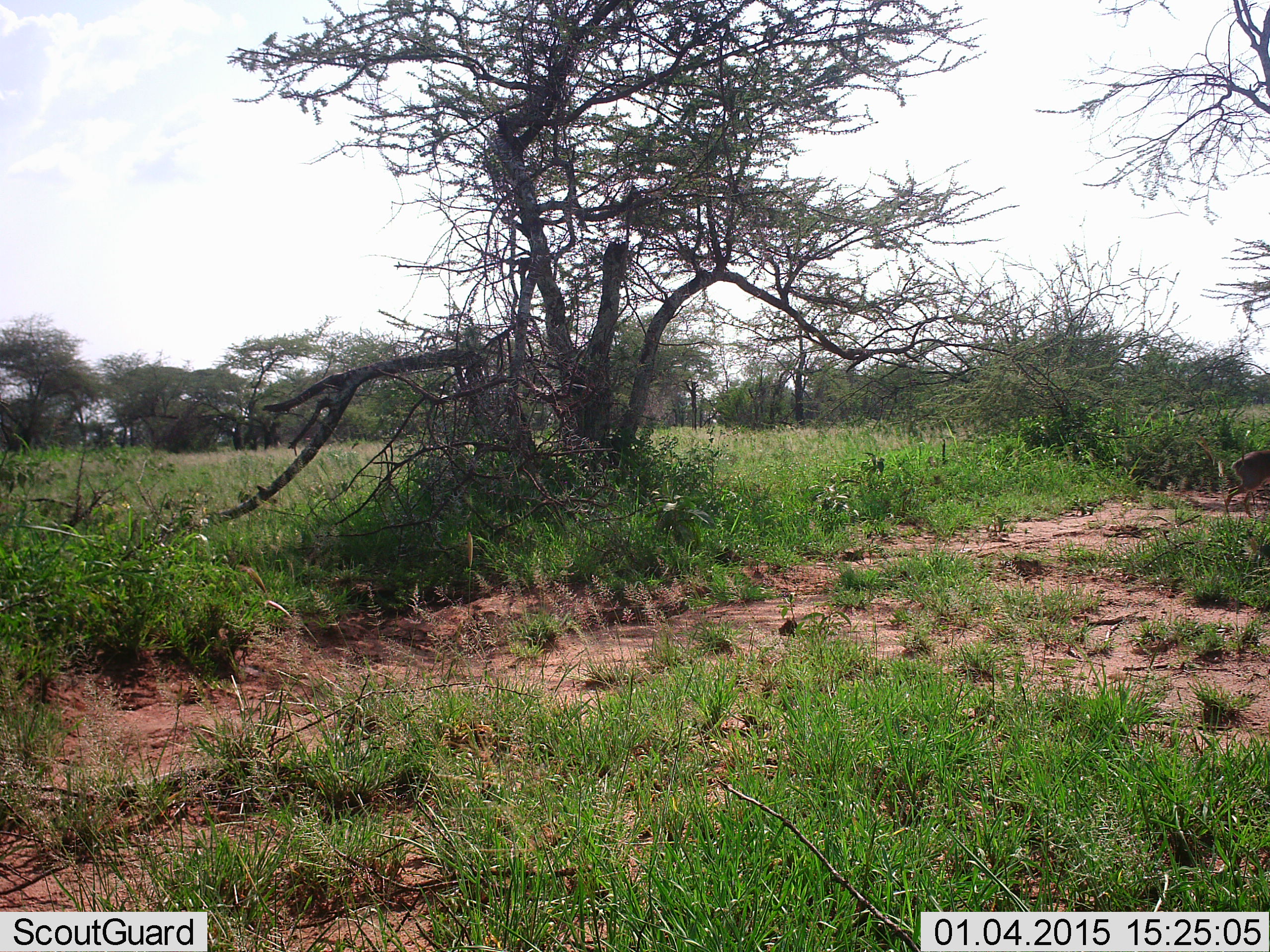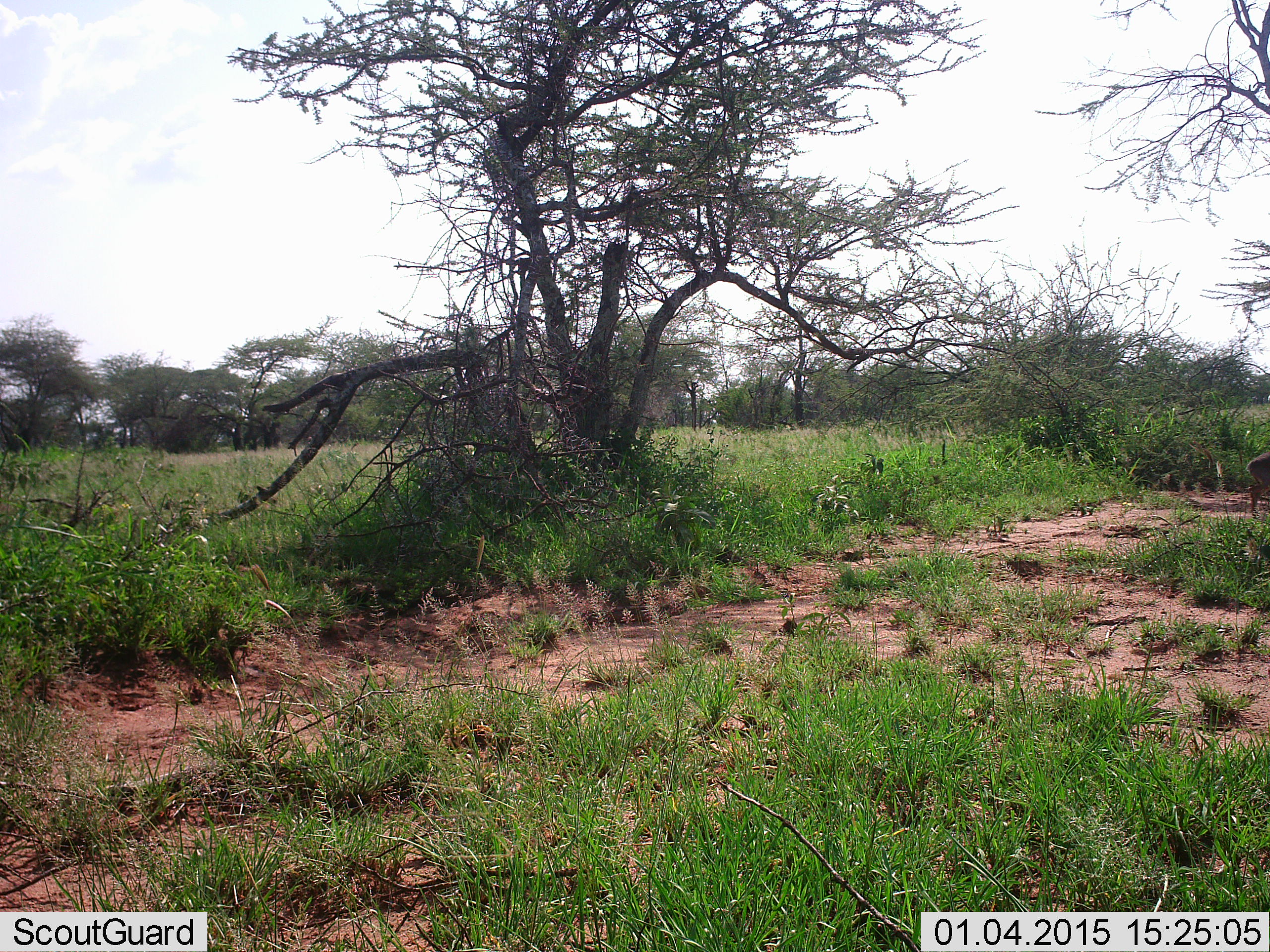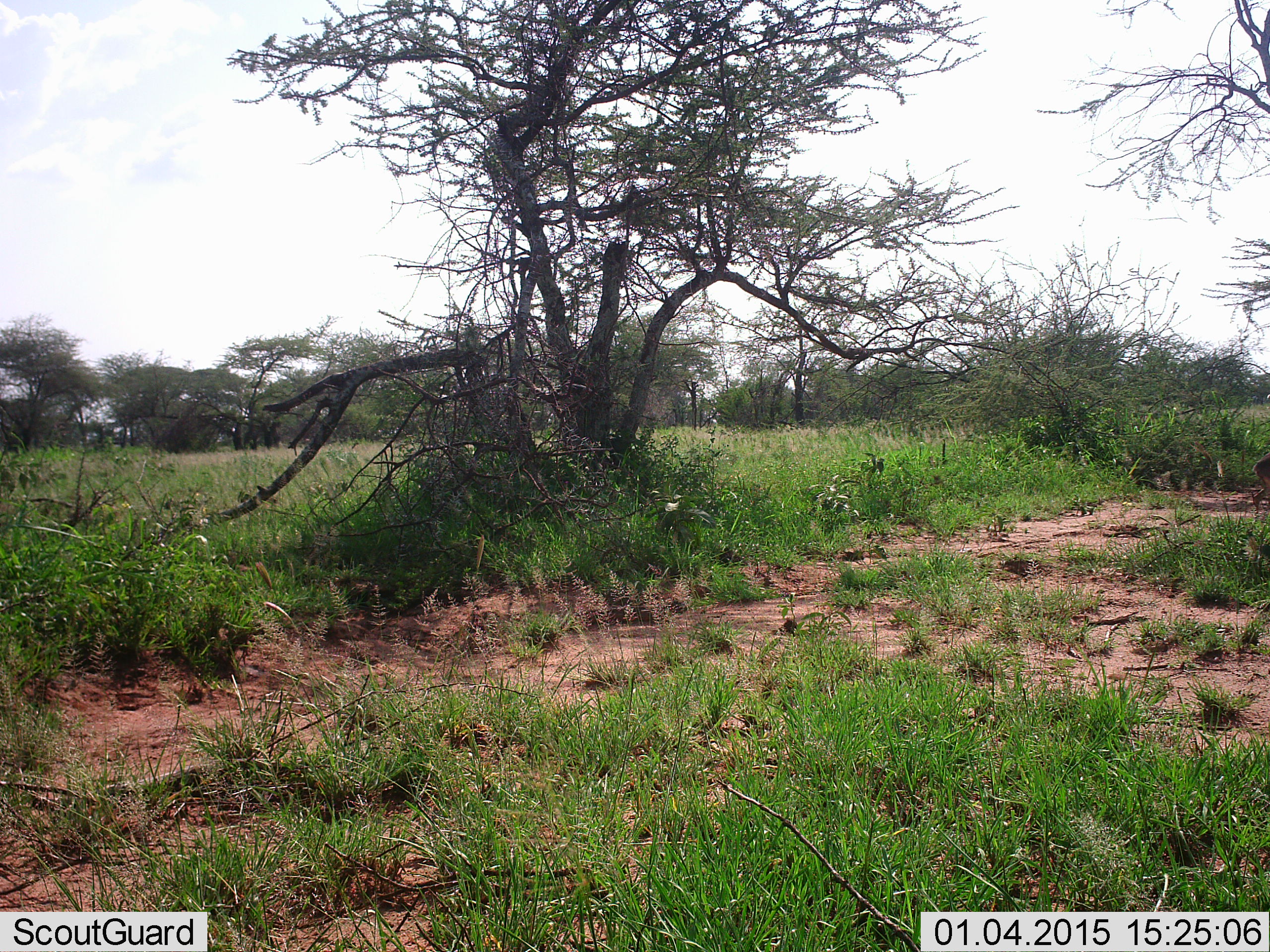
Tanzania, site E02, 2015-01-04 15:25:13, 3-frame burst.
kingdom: Animalia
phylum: Chordata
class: Mammalia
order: Artiodactyla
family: Bovidae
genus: Madoqua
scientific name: Madoqua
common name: dikdik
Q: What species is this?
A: Dikdik (Madoqua).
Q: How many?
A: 1.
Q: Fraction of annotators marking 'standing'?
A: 17%.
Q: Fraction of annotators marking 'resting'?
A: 0%.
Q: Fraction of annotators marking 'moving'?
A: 100%.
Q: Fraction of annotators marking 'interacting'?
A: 0%.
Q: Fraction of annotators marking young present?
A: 0%.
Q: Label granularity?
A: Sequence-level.